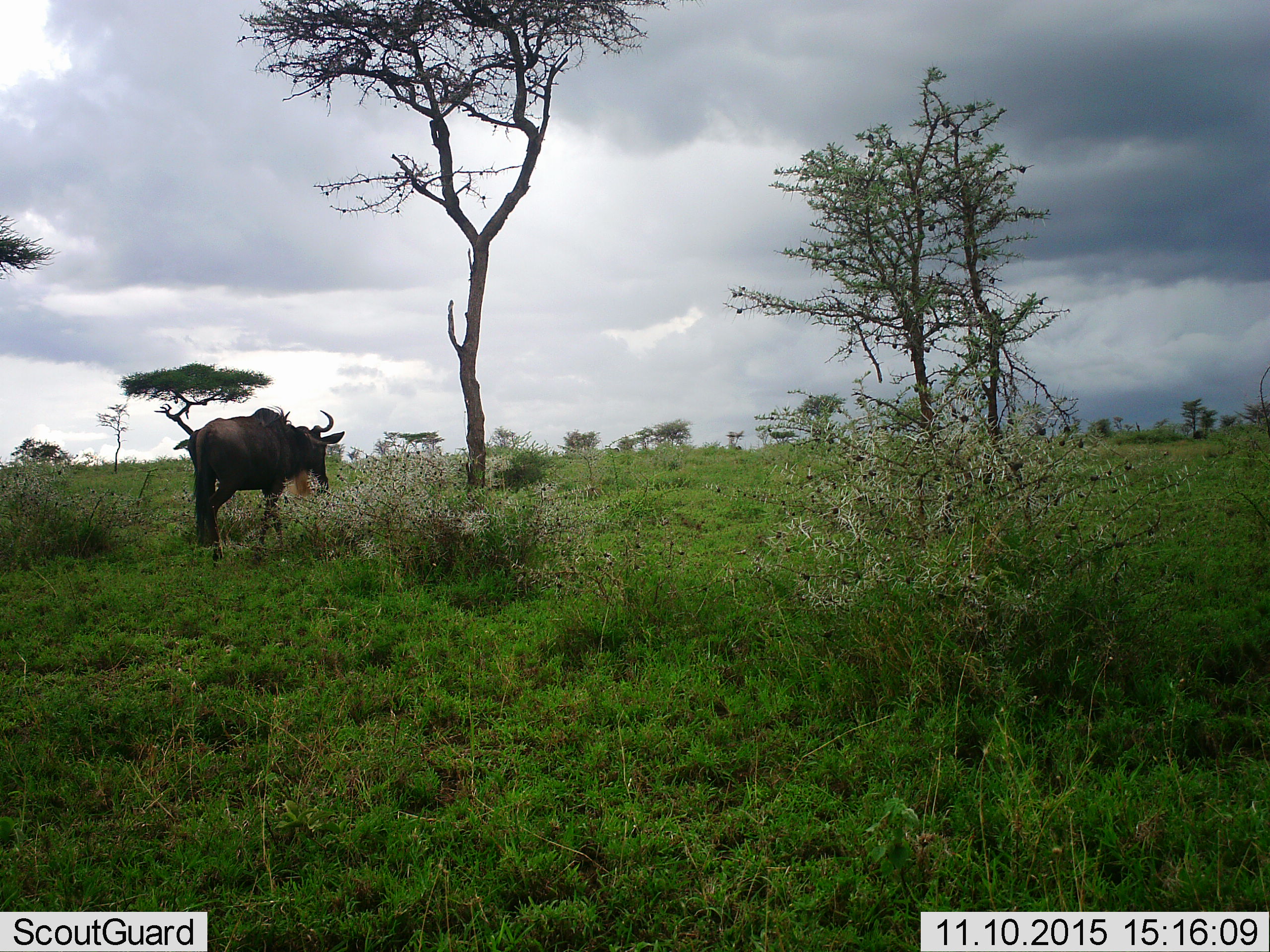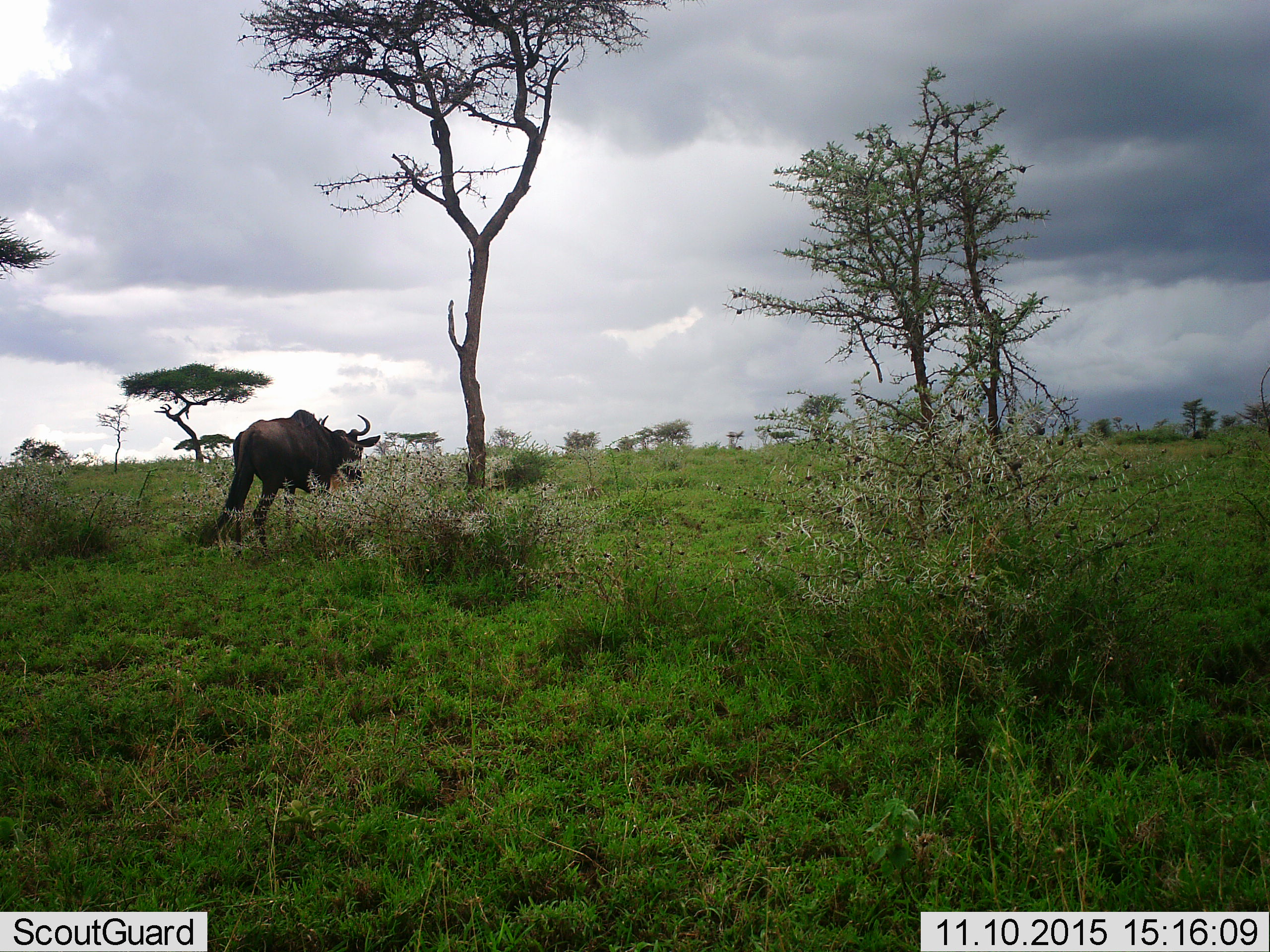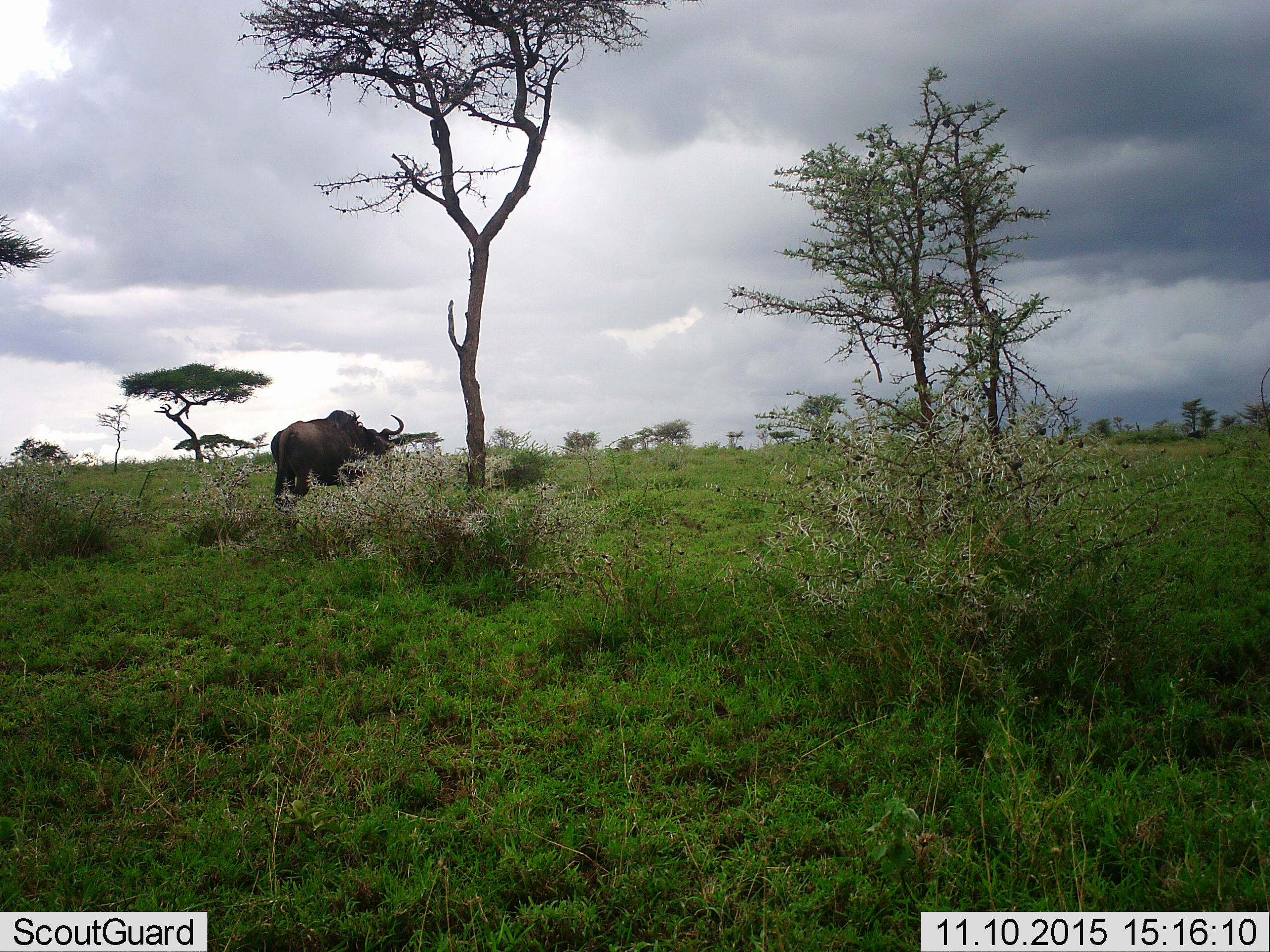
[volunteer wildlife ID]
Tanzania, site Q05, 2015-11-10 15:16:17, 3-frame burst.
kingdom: Animalia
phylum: Chordata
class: Mammalia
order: Artiodactyla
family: Bovidae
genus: Connochaetes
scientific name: Connochaetes taurinus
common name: blue wildebeest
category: wildebeest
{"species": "wildebeest (blue wildebeest) (Connochaetes taurinus)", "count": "1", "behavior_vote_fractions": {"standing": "29%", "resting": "0%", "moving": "86%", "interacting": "0%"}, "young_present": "0%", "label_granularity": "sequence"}